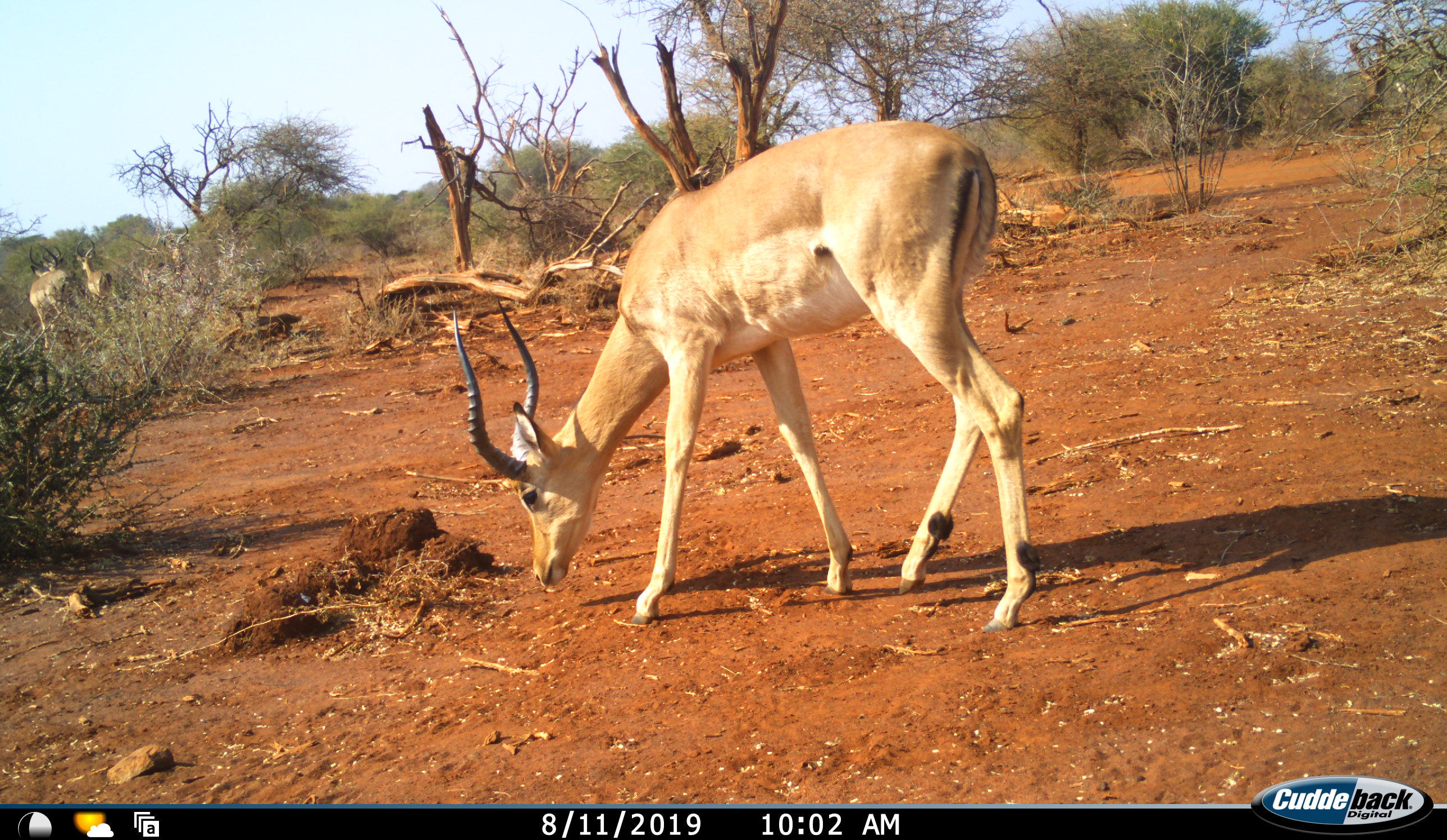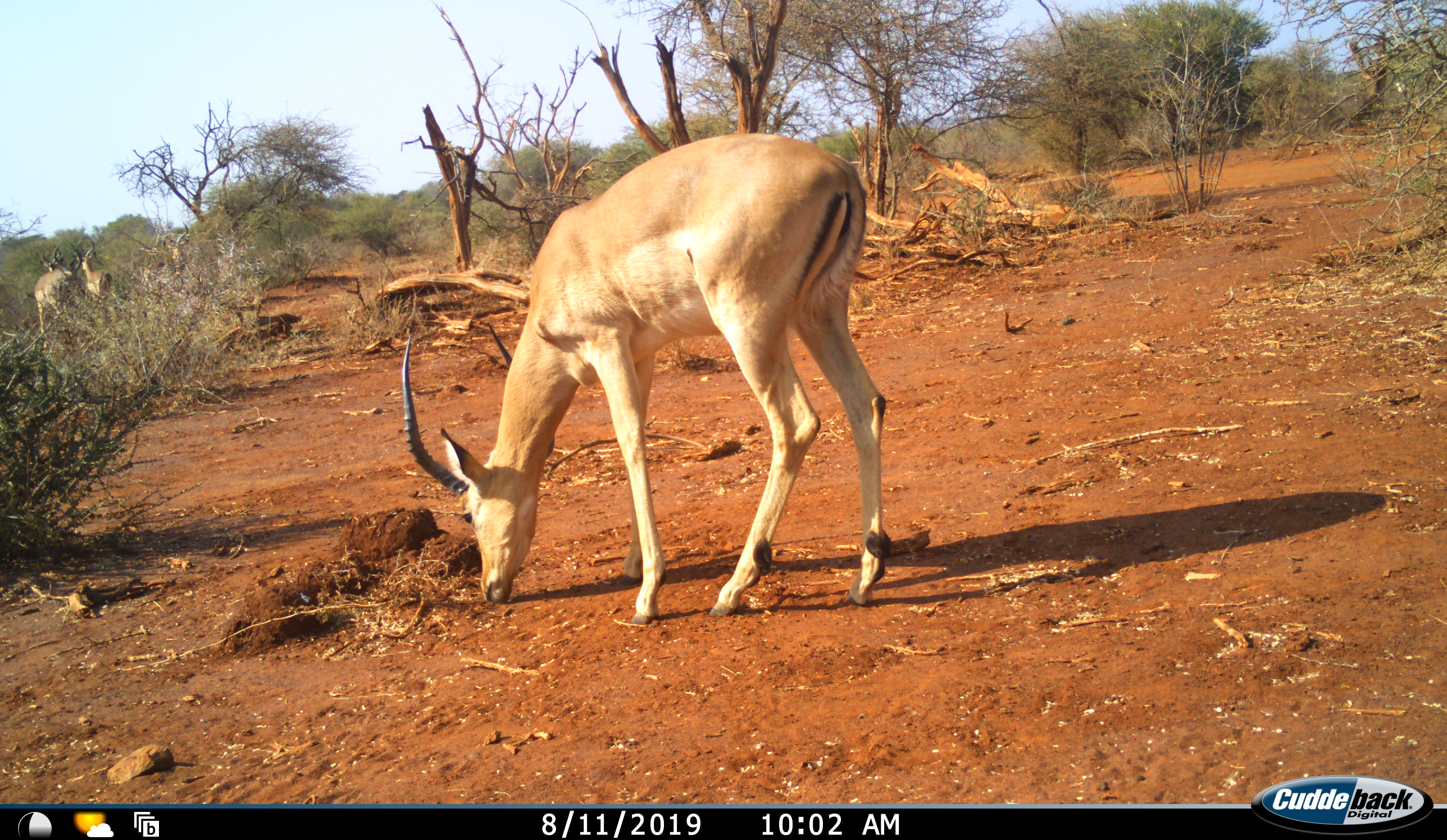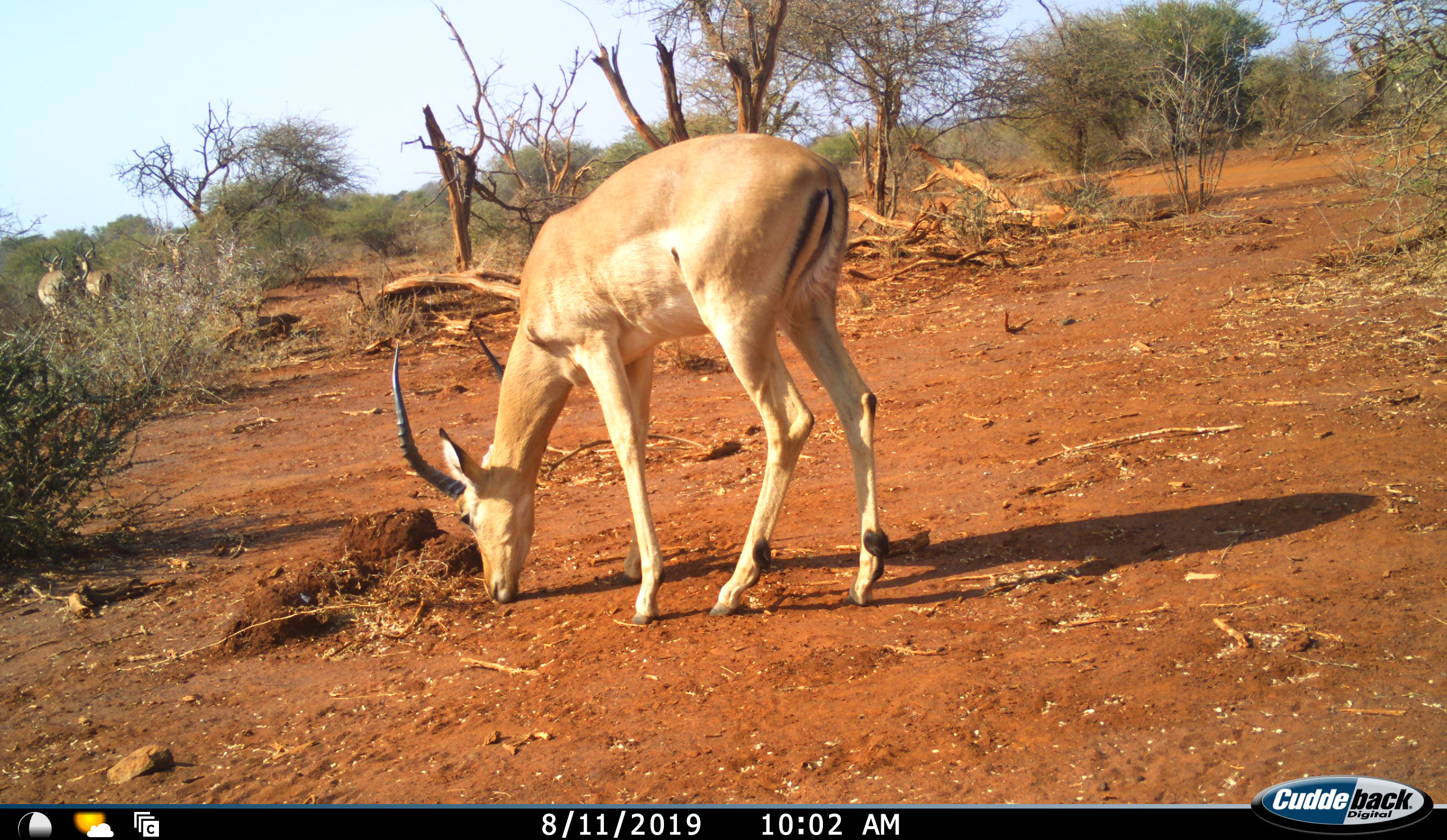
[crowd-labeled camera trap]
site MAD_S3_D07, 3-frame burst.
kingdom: Animalia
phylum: Chordata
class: Mammalia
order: Artiodactyla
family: Bovidae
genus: Aepyceros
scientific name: Aepyceros melampus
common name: impala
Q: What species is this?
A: Impala (Aepyceros melampus).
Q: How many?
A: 4.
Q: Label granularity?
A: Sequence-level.